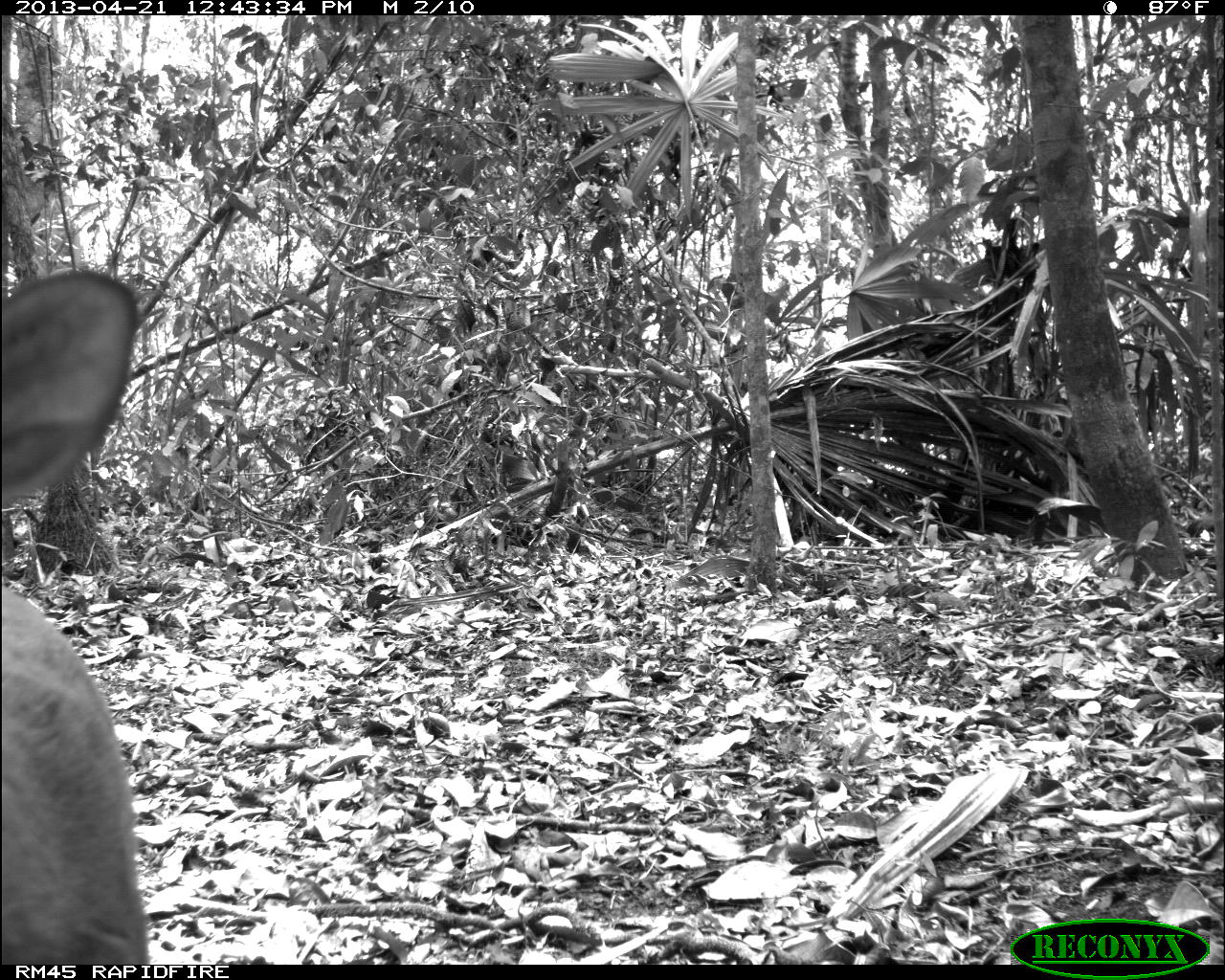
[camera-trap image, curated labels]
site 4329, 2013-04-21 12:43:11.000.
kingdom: Animalia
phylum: Chordata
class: Mammalia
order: Artiodactyla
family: Cervidae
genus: Mazama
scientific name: Mazama temama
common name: central american red brocket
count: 1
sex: female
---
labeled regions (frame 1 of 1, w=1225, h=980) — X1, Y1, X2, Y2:
mazama temama: 4, 267, 162, 963